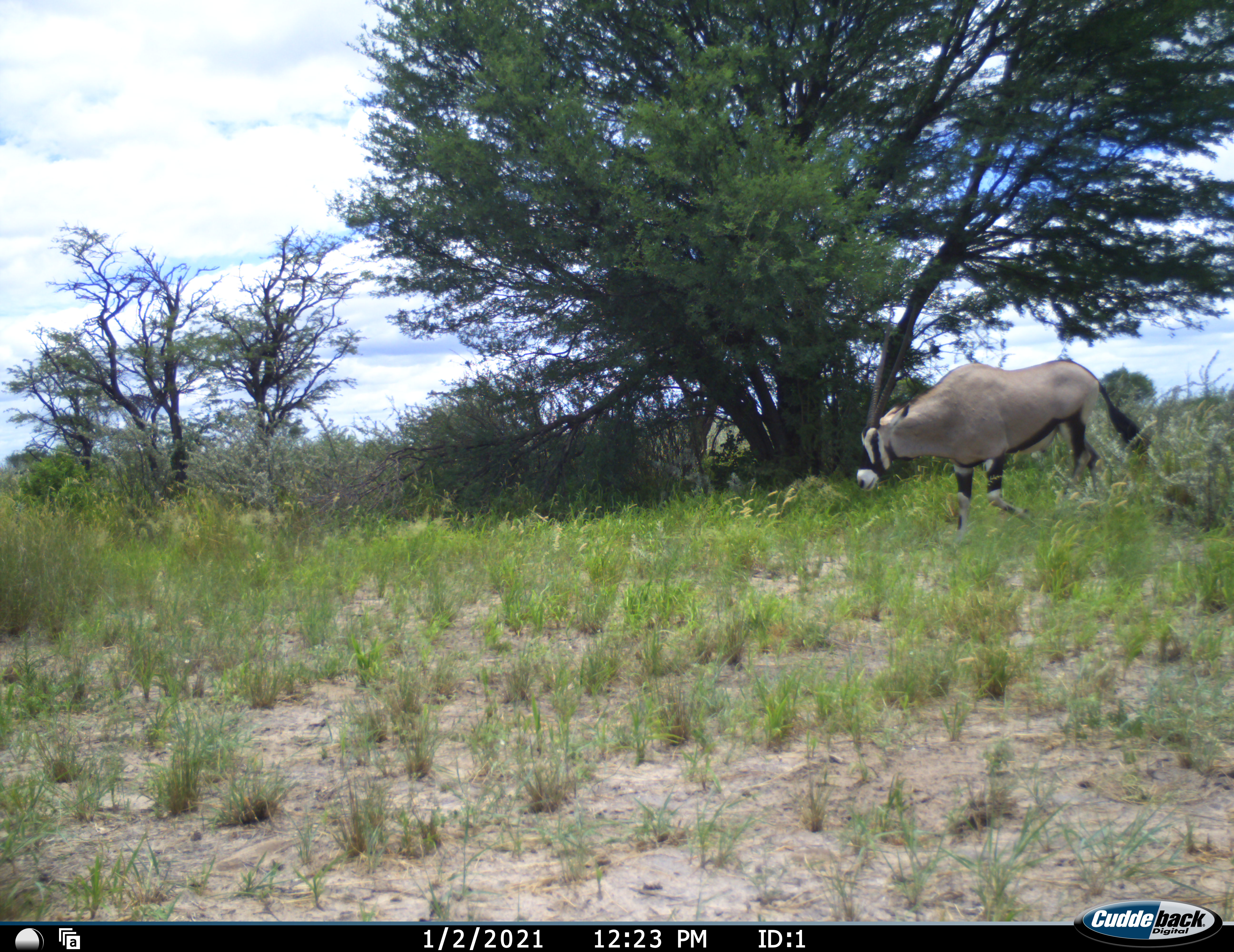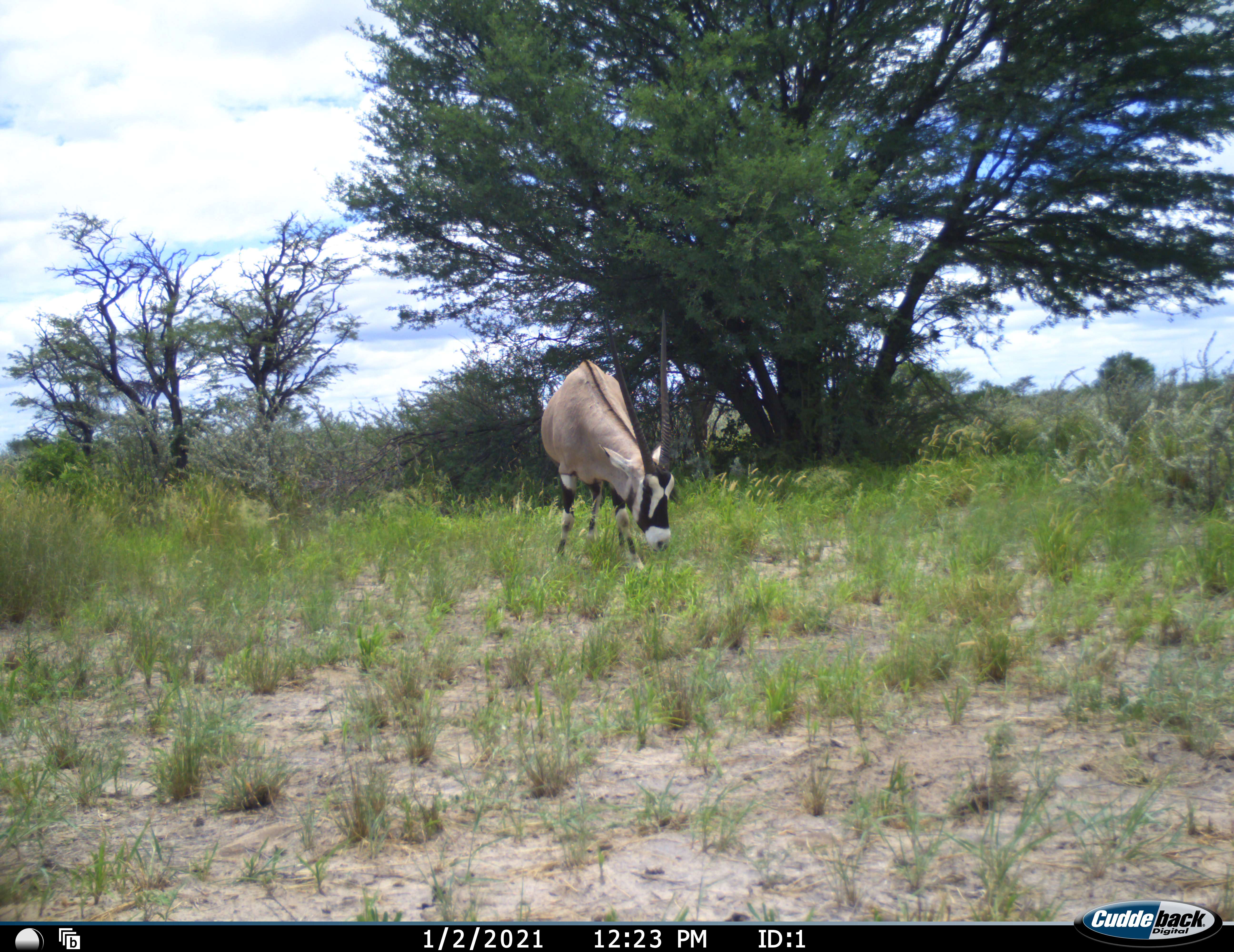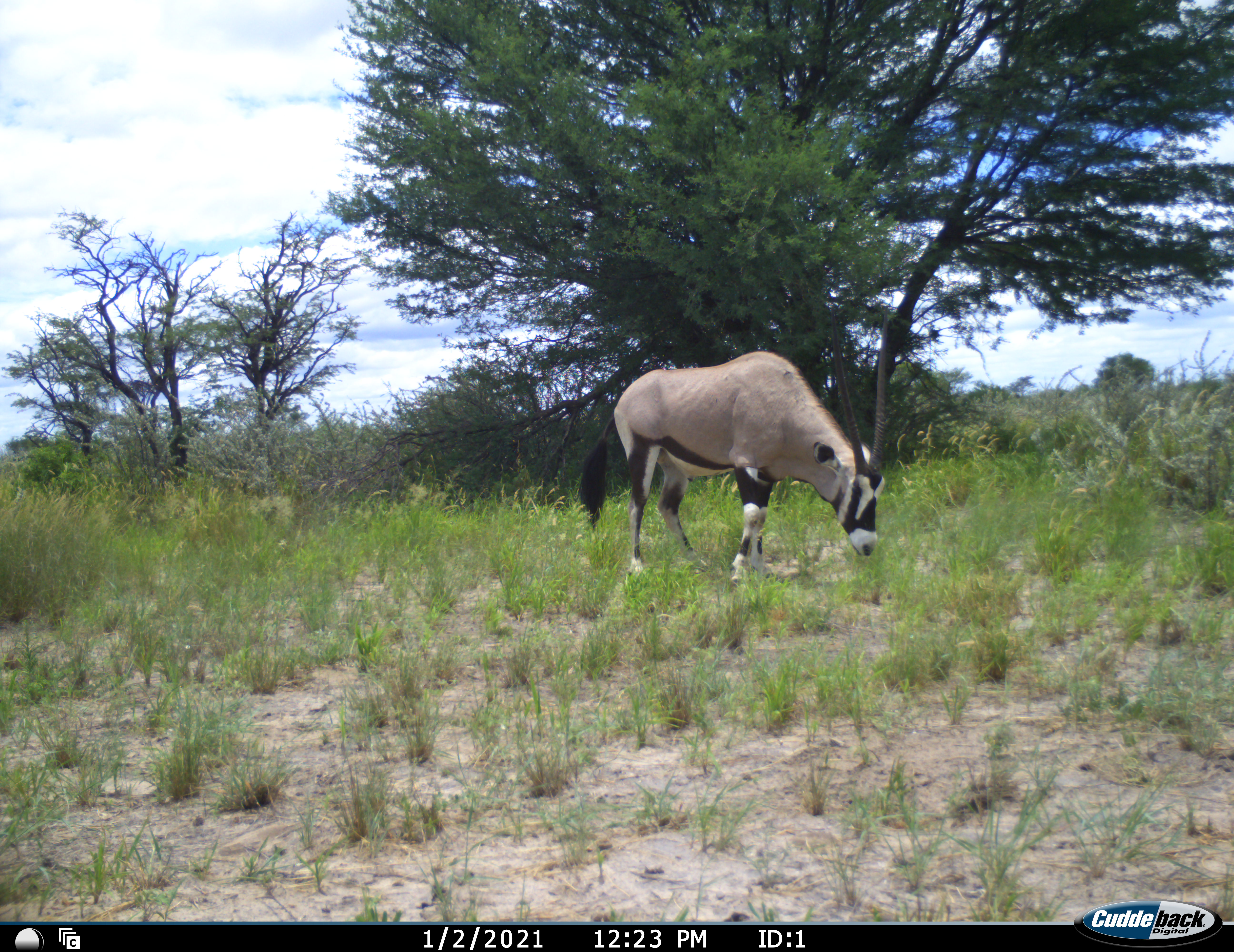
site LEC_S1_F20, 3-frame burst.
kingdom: Animalia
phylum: Chordata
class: Mammalia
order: Artiodactyla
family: Bovidae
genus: Oryx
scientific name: Oryx gazella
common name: gemsbok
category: oryx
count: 1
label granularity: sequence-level